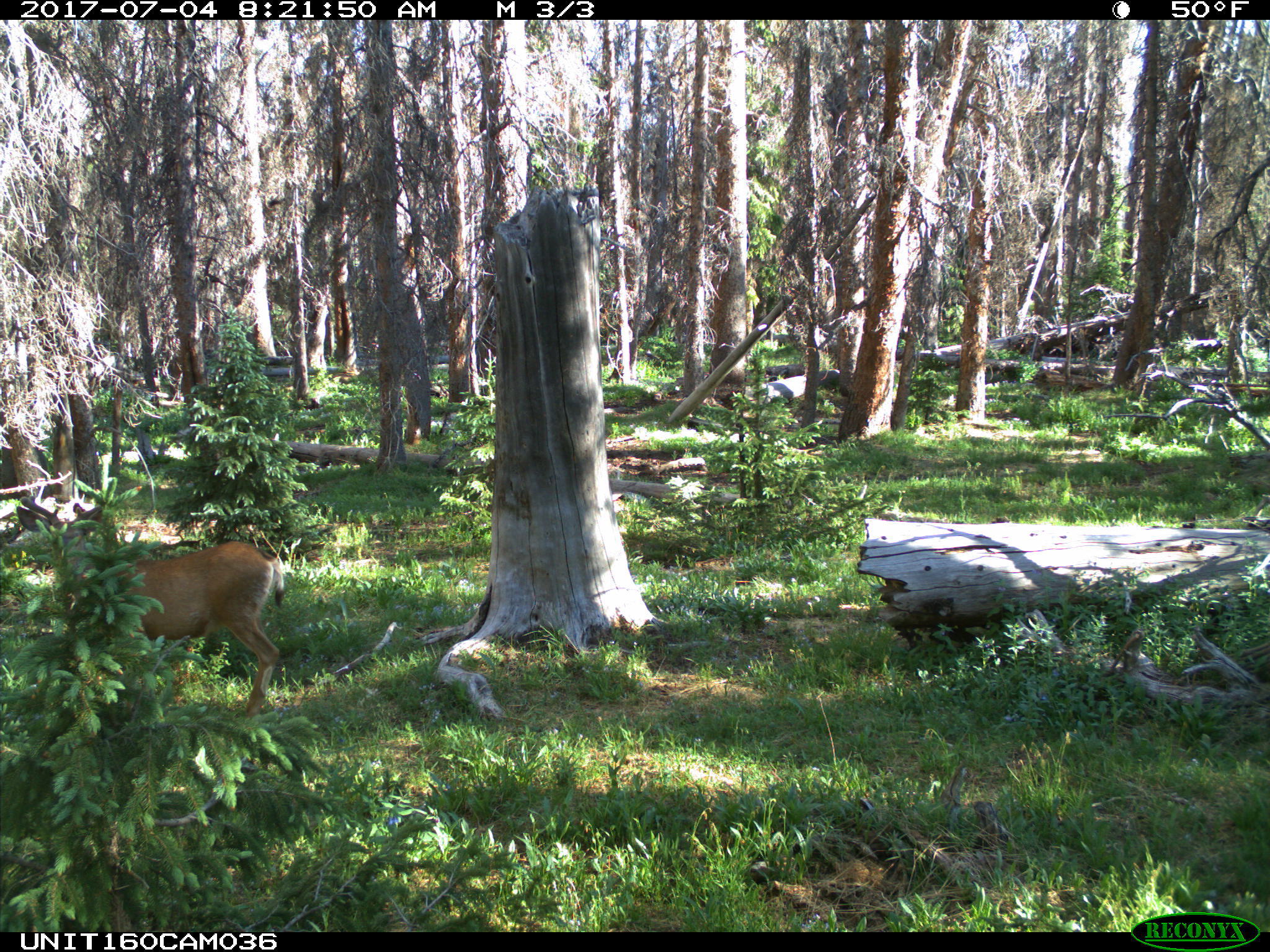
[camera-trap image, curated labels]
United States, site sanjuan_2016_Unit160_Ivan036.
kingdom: Animalia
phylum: Chordata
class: Mammalia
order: Artiodactyla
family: Cervidae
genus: Odocoileus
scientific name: Odocoileus hemionus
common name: mule deer